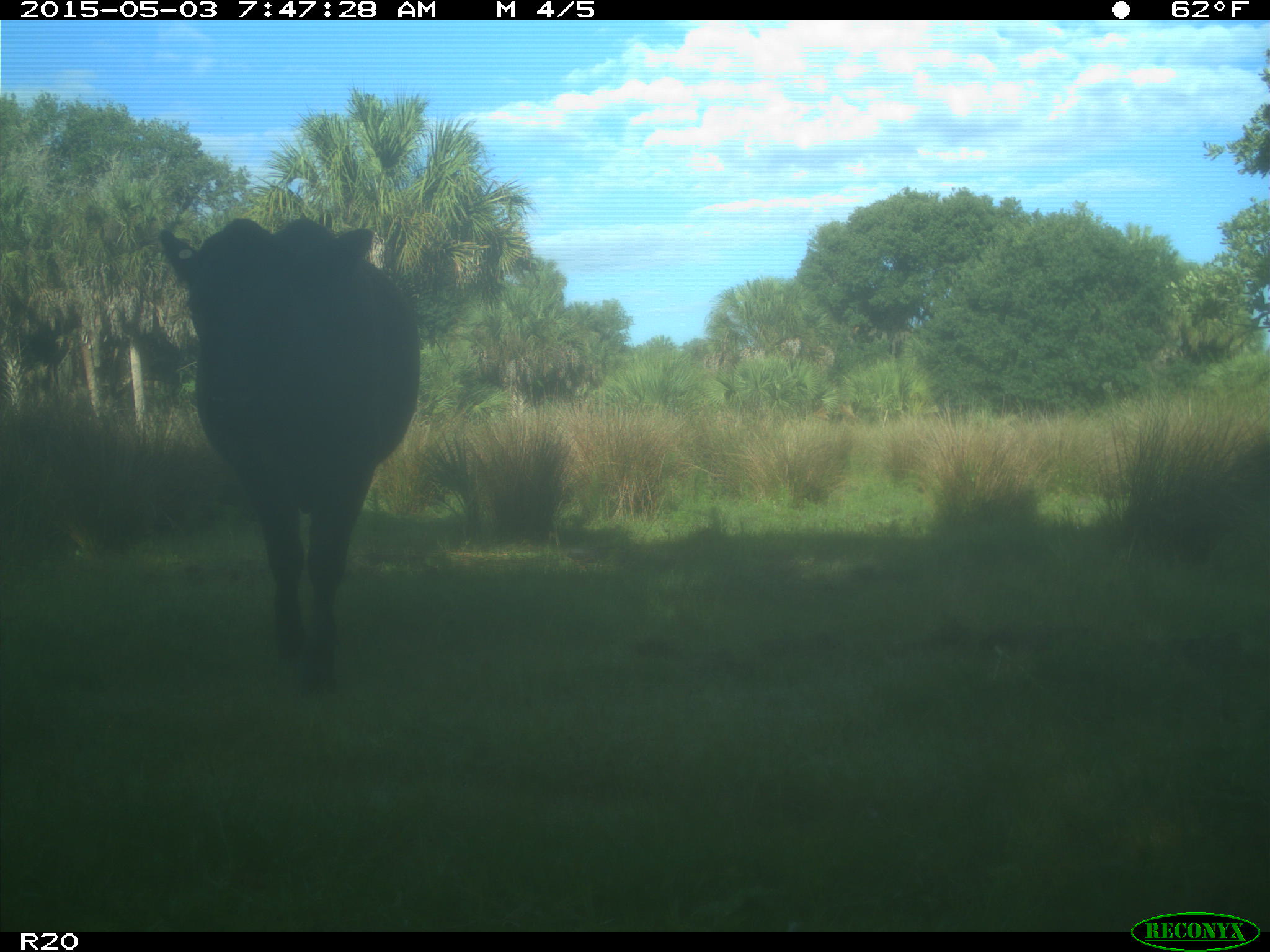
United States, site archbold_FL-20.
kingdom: Animalia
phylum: Chordata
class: Mammalia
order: Artiodactyla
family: Bovidae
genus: Bos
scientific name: Bos taurus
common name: domestic cow